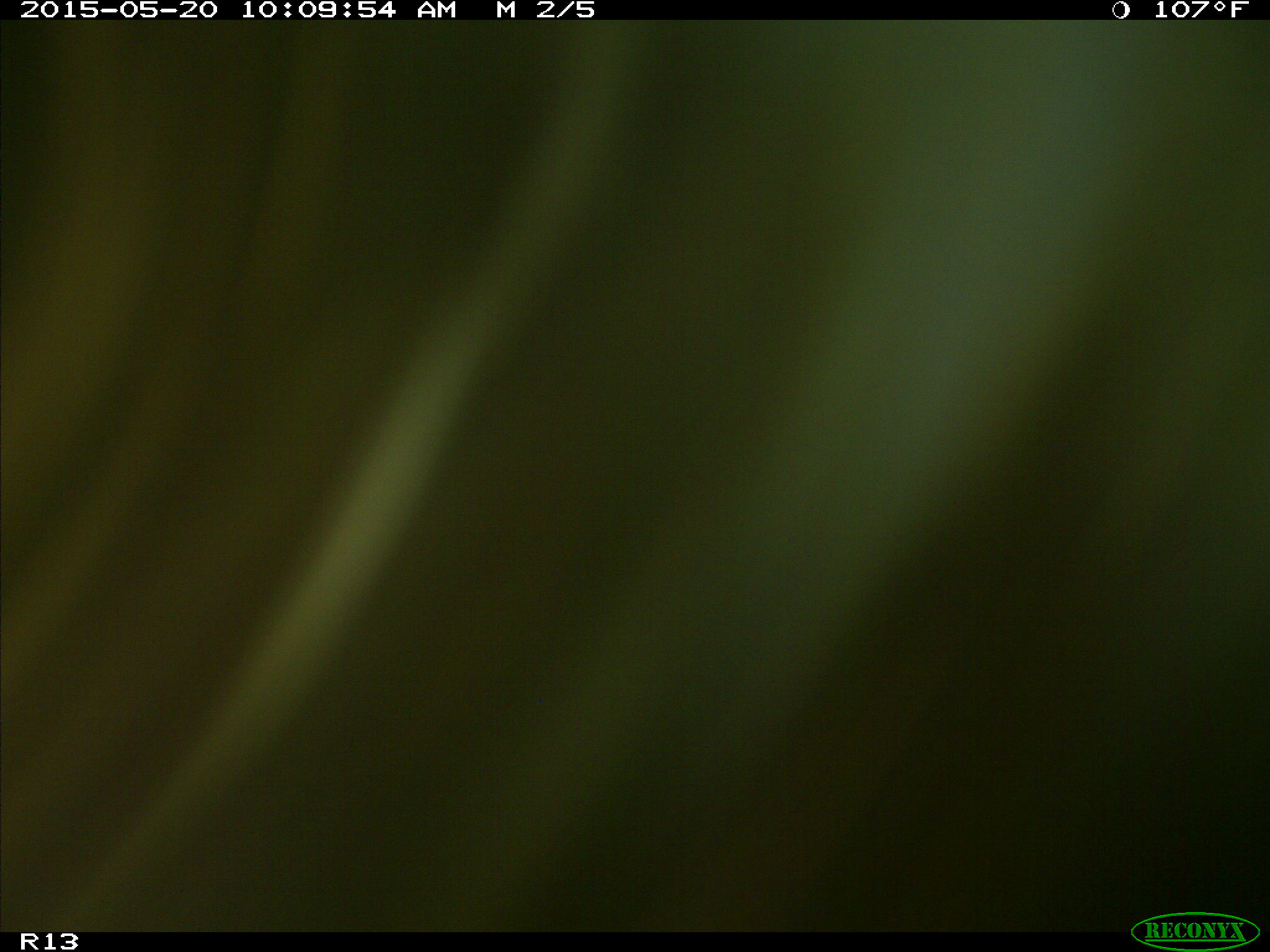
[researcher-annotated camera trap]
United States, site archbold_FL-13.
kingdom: Animalia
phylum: Chordata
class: Mammalia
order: Artiodactyla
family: Bovidae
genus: Bos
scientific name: Bos taurus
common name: domestic cow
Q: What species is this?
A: Bos taurus (domestic cow).